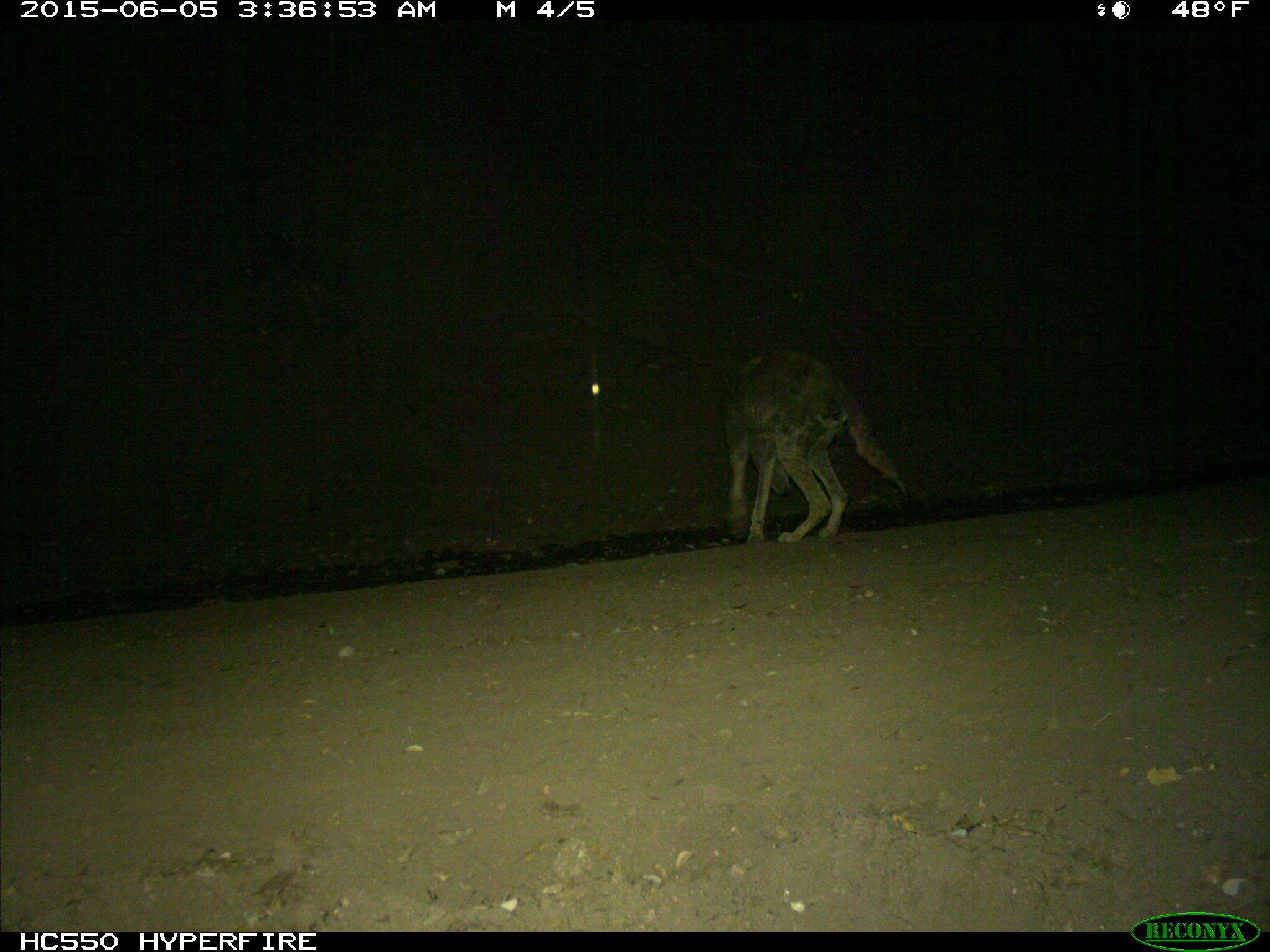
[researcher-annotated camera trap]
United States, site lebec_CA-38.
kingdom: Animalia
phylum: Chordata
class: Mammalia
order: Carnivora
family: Canidae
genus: Canis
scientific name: Canis latrans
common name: coyote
Canis latrans (coyote).